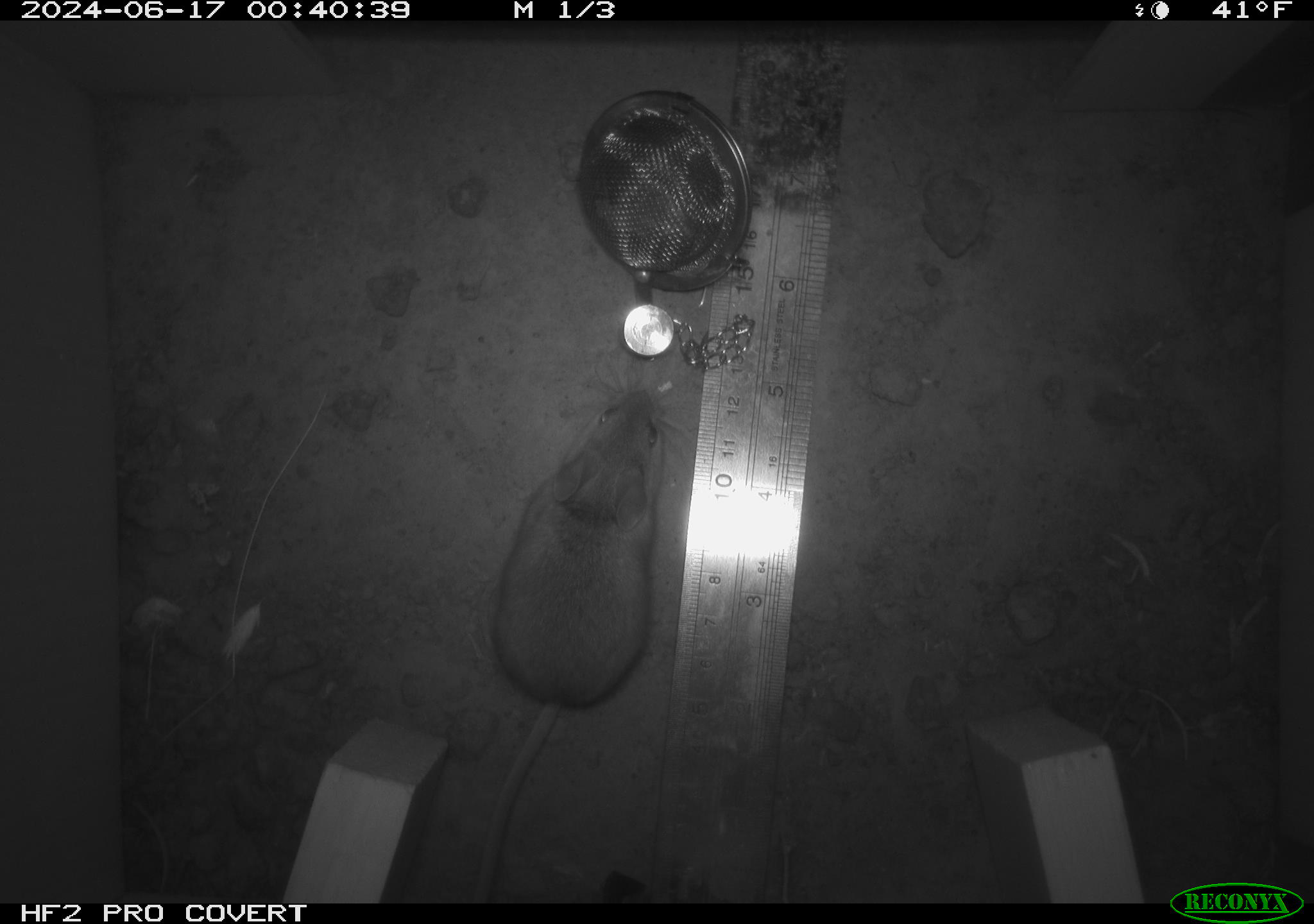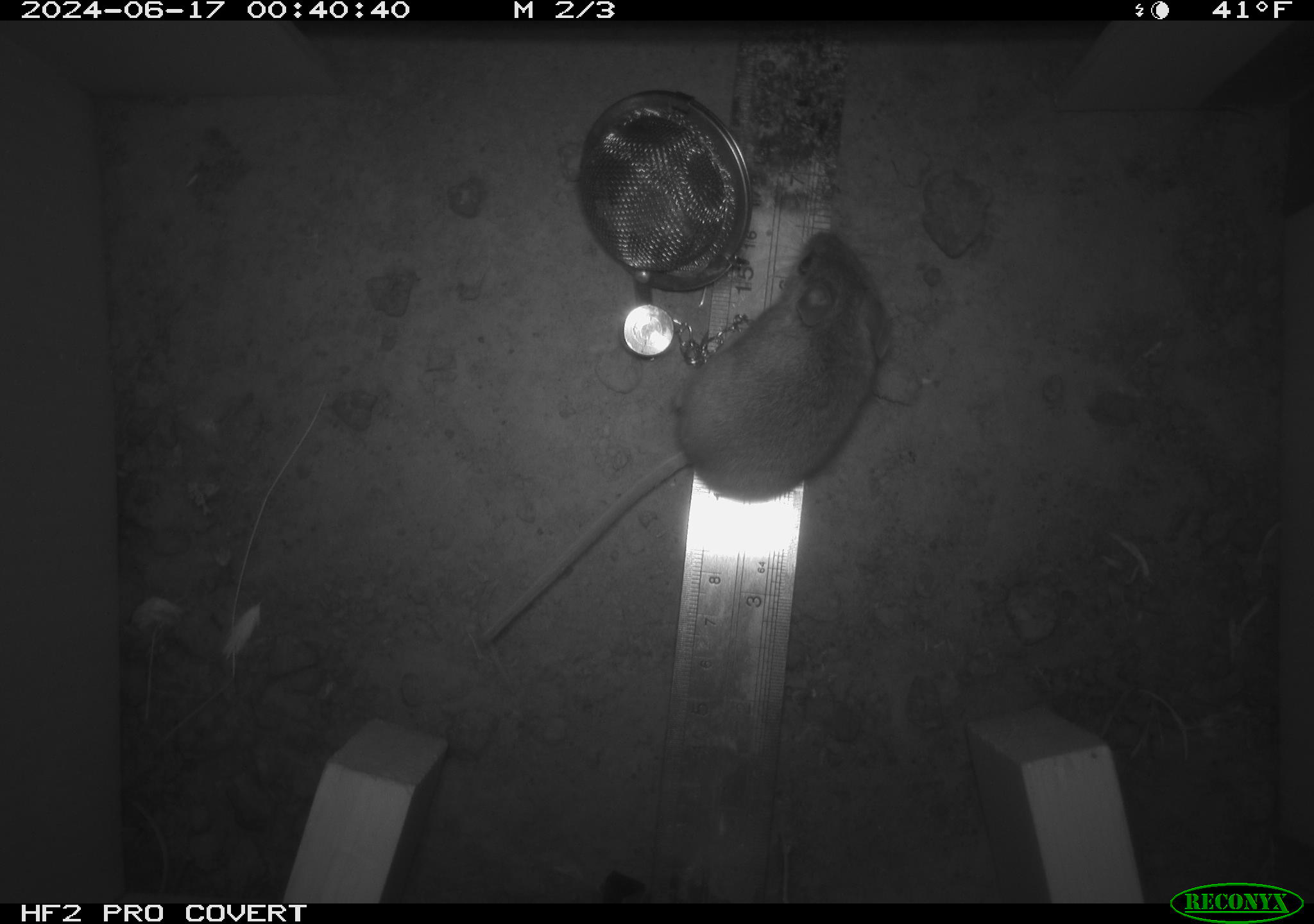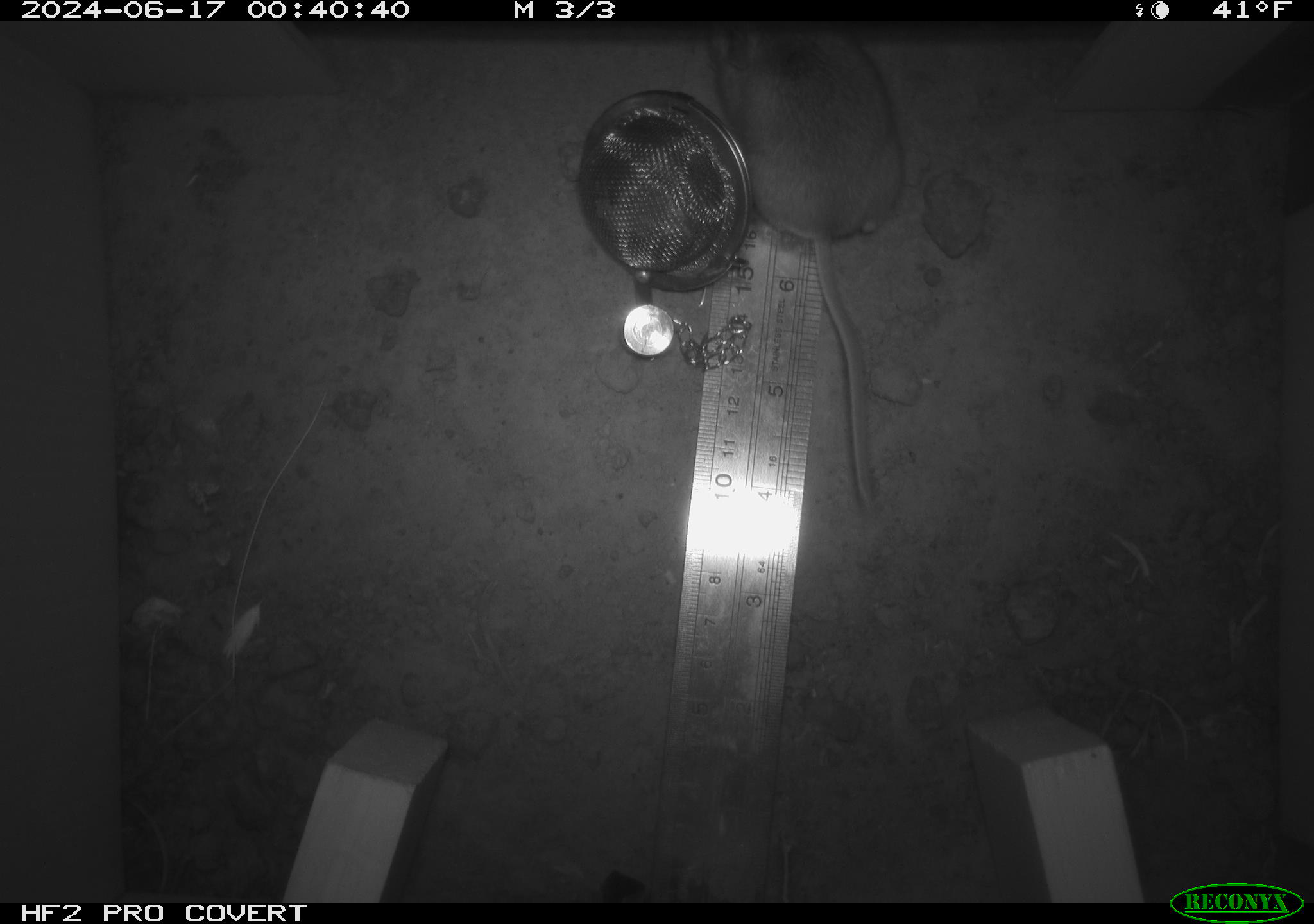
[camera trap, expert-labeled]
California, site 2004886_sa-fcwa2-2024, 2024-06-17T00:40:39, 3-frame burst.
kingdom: Animalia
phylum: Chordata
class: Mammalia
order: Rodentia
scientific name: Rodentia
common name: mouse species